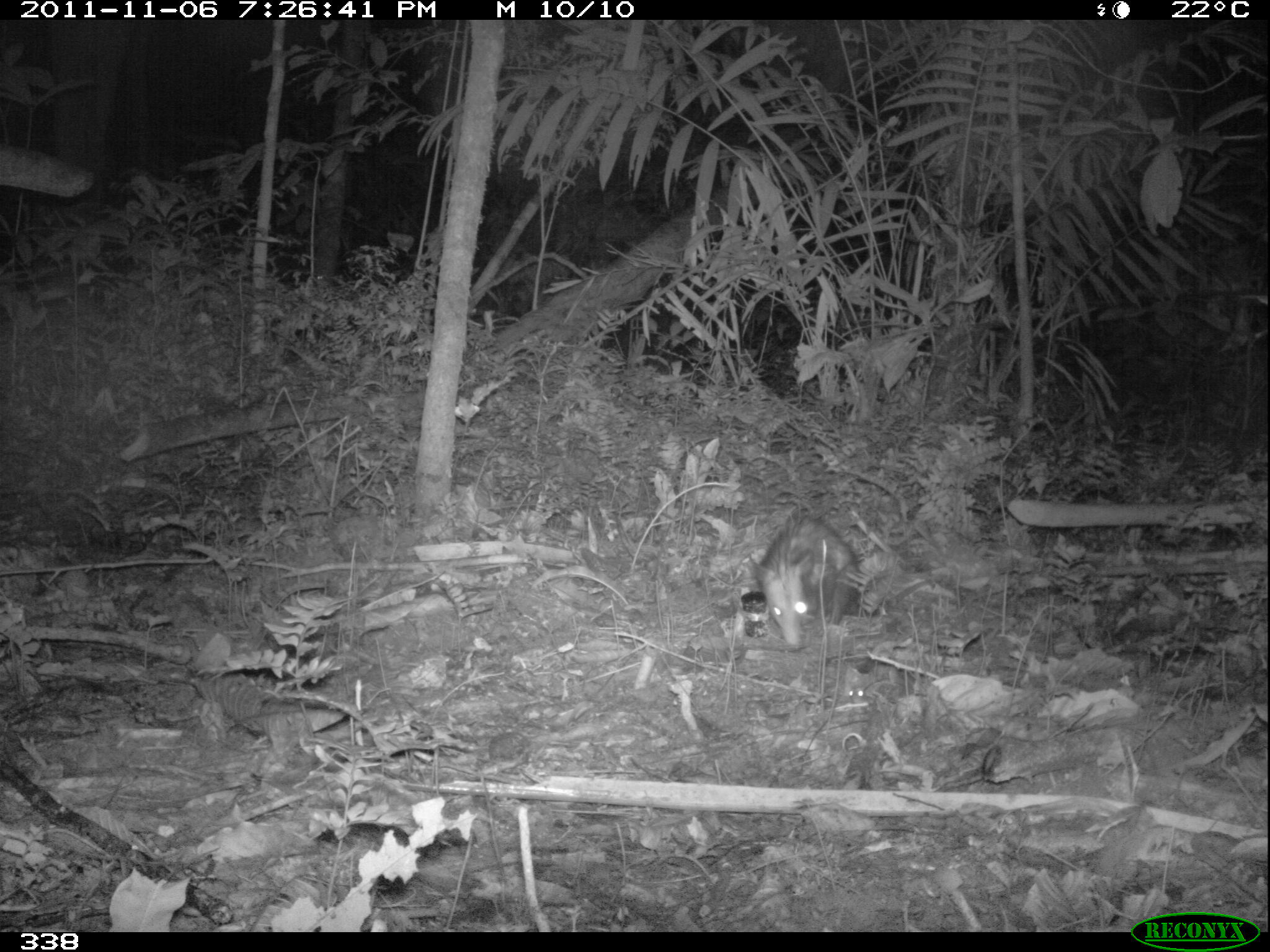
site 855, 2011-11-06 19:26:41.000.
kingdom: Animalia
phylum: Chordata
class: Mammalia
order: Didelphimorphia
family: Didelphidae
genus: Didelphis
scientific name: Didelphis marsupialis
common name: southern opossum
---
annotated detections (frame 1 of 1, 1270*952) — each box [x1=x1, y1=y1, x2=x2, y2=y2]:
didelphis marsupialis: [x1=744, y1=511, x2=861, y2=644]